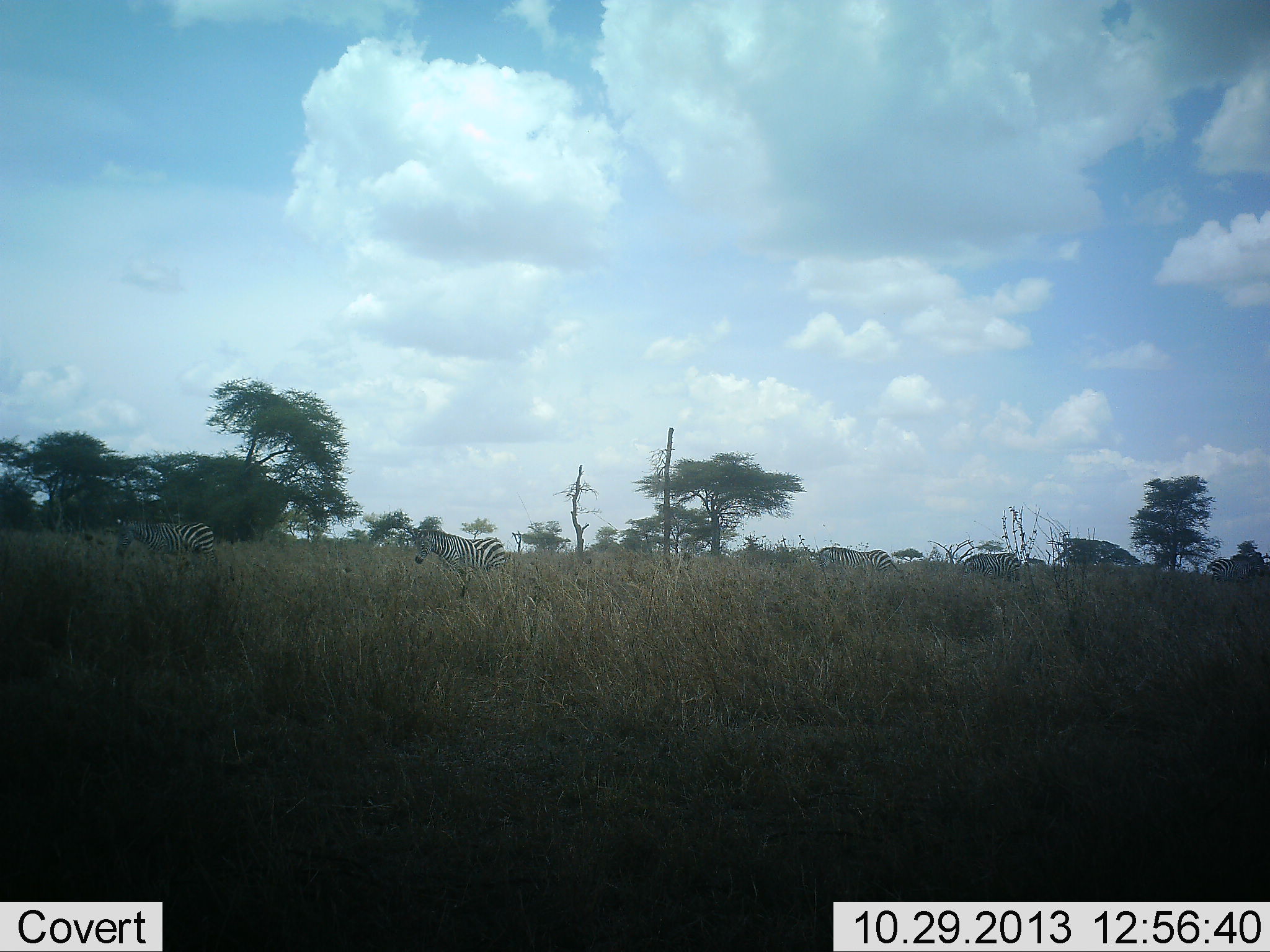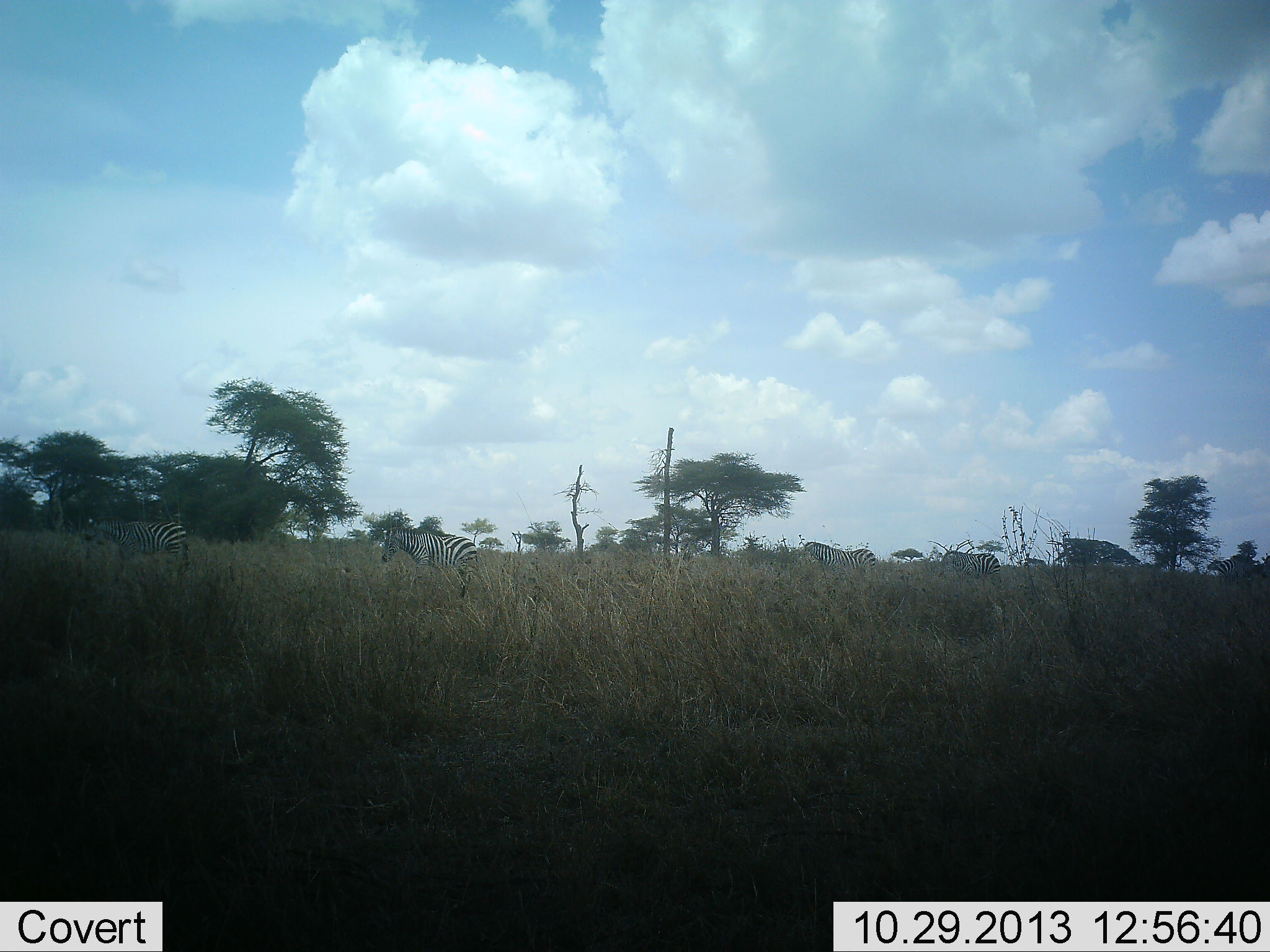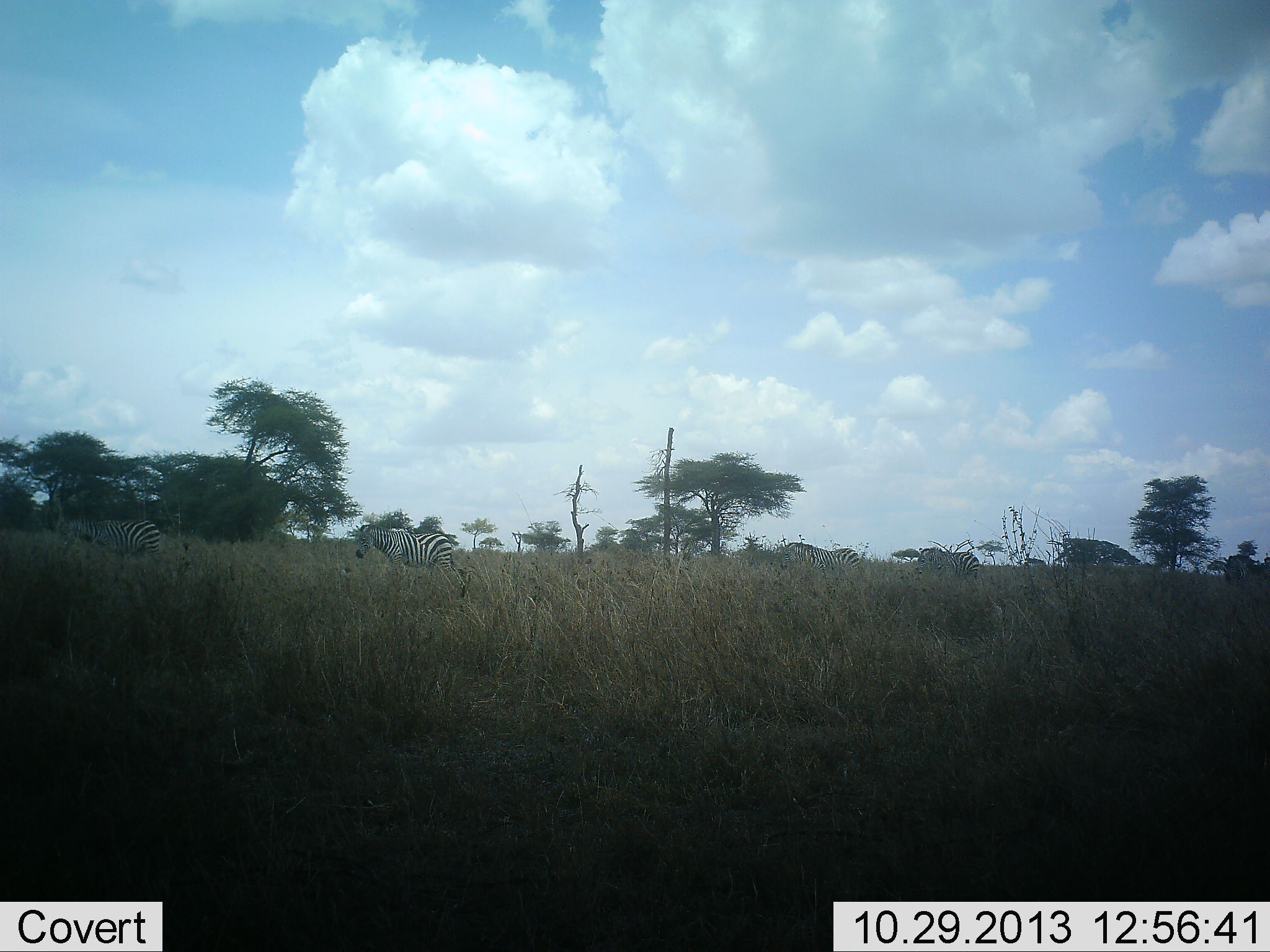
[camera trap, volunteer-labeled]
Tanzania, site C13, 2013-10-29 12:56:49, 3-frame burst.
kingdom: Animalia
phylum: Chordata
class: Mammalia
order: Perissodactyla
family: Equidae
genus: Equus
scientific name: Equus quagga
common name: plains zebra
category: zebra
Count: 5.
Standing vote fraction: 6%.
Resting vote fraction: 0%.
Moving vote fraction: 94%.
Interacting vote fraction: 0%.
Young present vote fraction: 0%.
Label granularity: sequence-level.